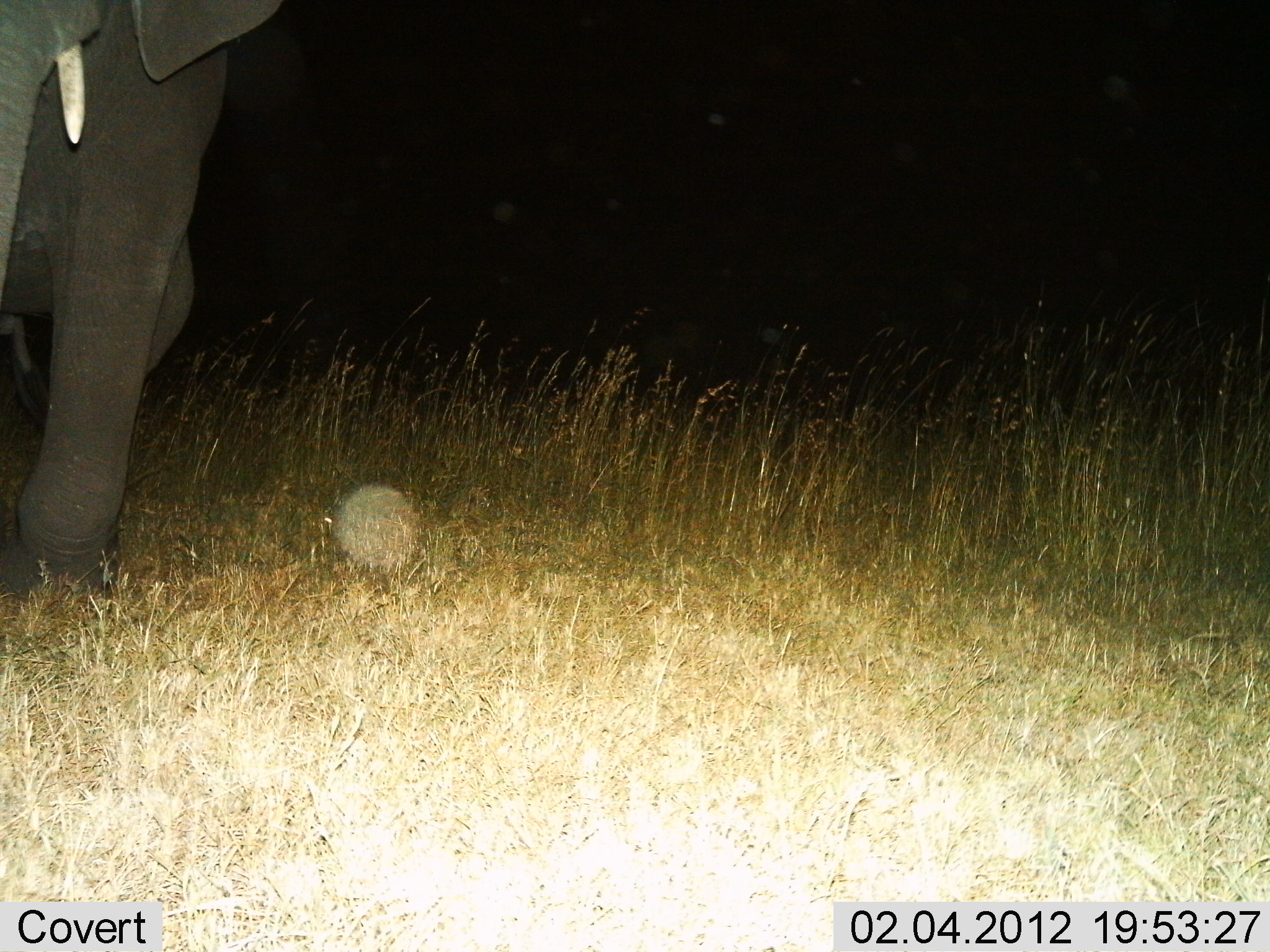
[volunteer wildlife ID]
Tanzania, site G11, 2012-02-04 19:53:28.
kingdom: Animalia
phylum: Chordata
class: Mammalia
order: Proboscidea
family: Elephantidae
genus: Loxodonta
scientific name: Loxodonta africana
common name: african bush elephant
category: elephant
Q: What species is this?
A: Elephant (african bush elephant) (Loxodonta africana).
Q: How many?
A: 1.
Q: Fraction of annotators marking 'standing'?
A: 36%.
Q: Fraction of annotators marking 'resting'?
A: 0%.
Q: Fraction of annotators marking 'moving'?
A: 64%.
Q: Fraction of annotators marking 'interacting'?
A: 0%.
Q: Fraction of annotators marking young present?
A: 0%.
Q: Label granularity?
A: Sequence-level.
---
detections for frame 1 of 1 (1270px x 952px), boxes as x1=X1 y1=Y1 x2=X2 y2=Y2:
animal: x1=0 y1=0 x2=284 y2=622